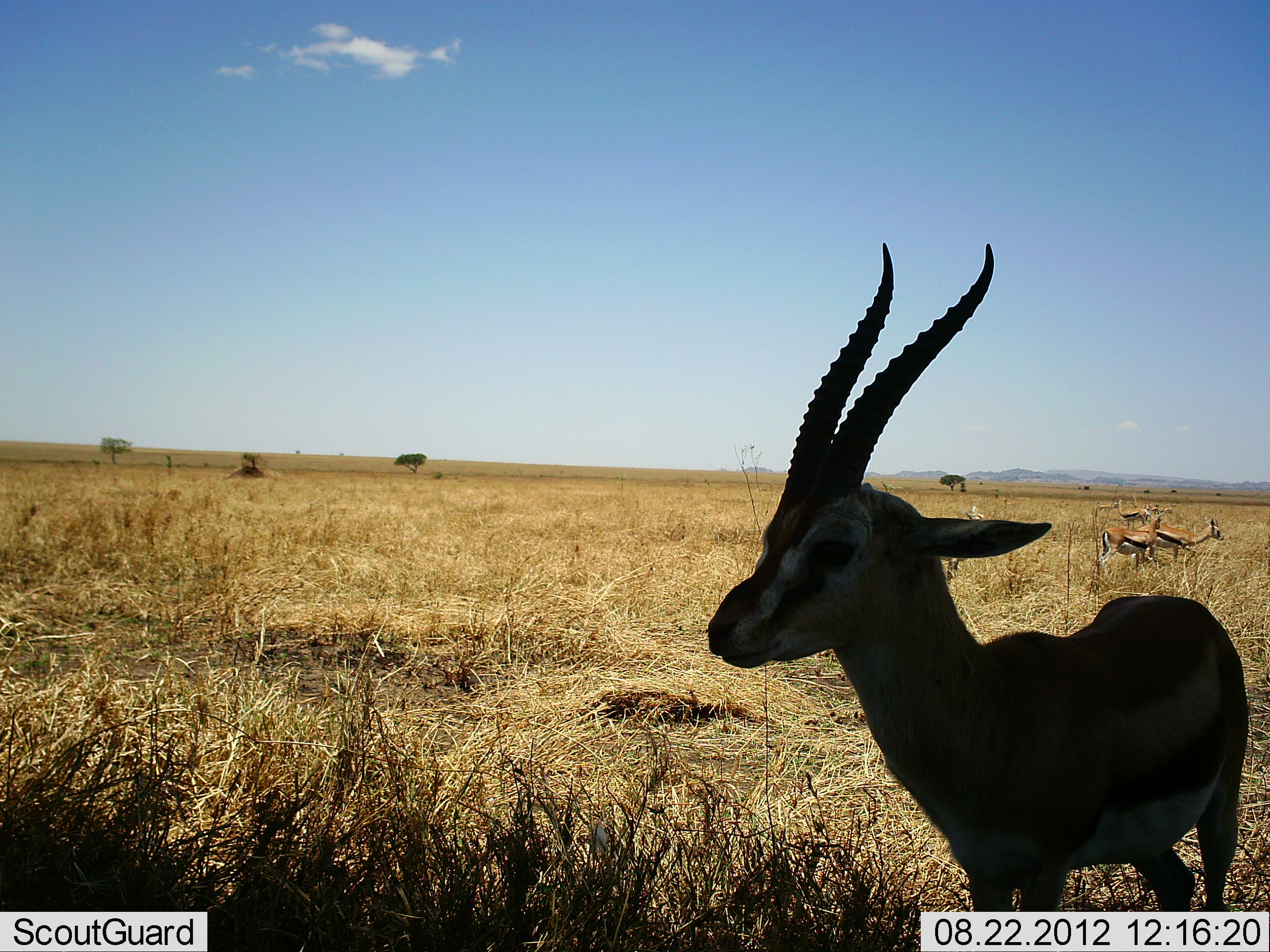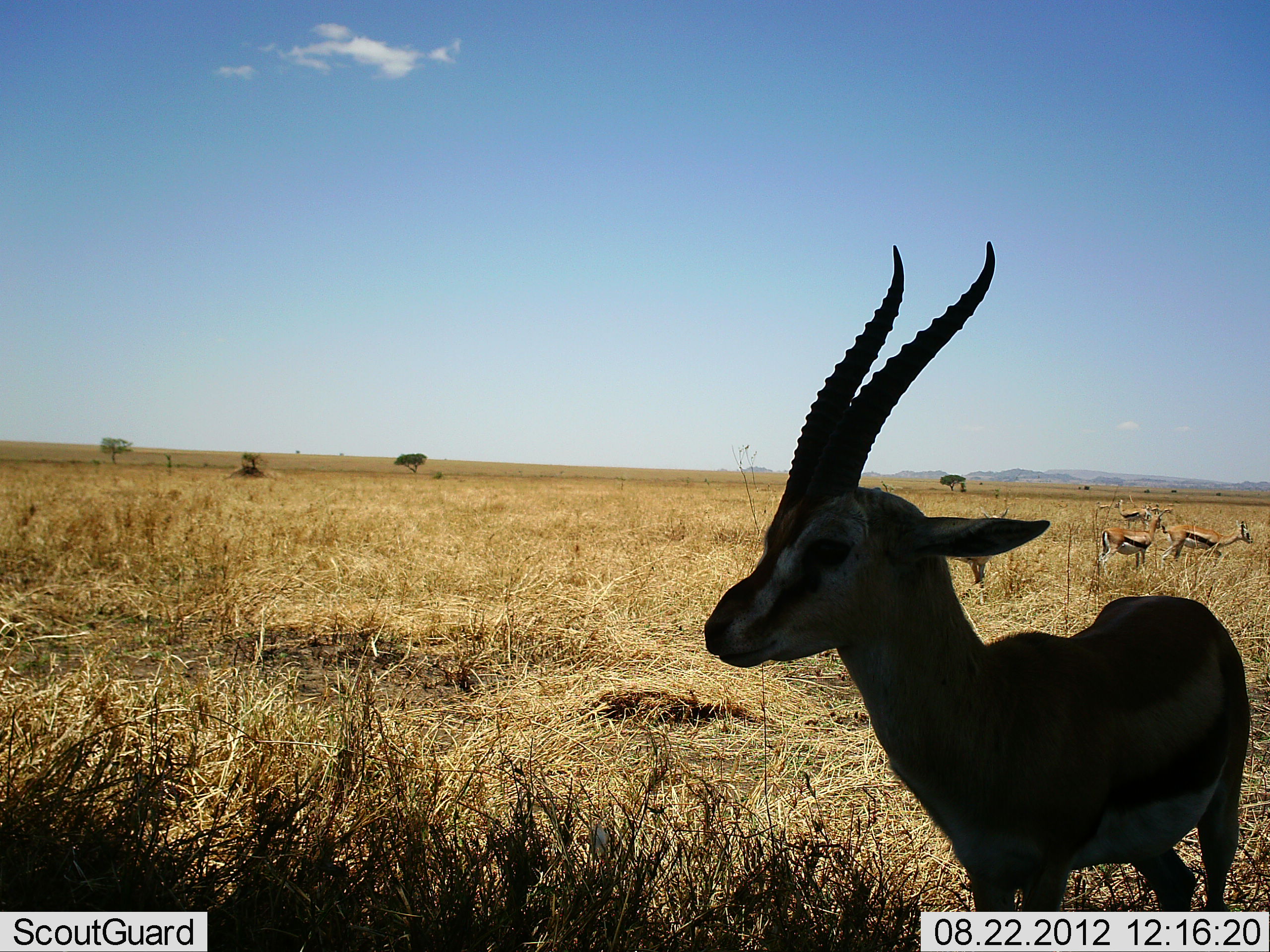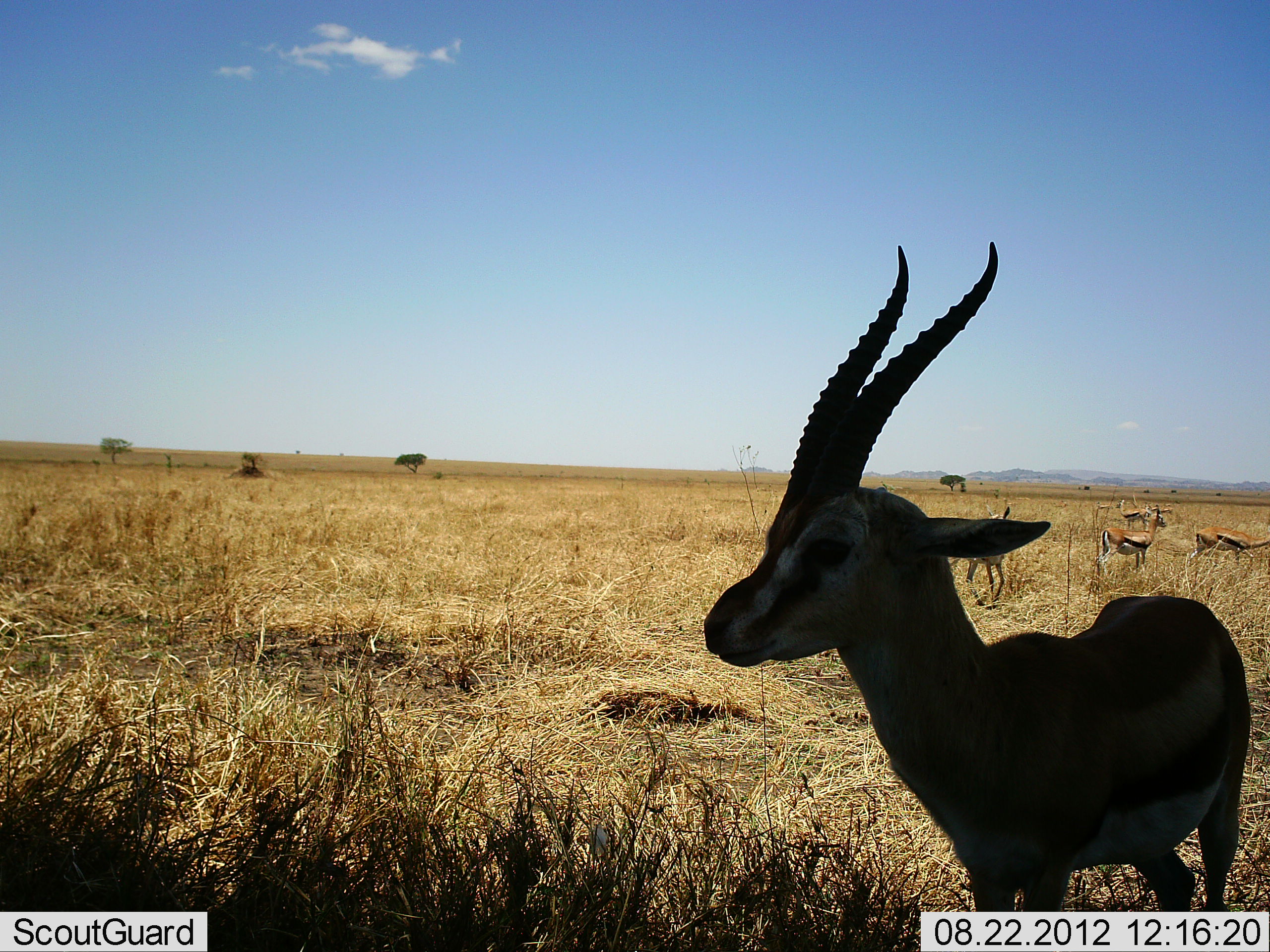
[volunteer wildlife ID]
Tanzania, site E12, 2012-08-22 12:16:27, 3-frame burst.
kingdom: Animalia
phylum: Chordata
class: Mammalia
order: Artiodactyla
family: Bovidae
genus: Eudorcas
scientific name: Eudorcas thomsonii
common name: thomson's gazelle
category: gazellethomsons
Gazellethomsons (thomson's gazelle) (Eudorcas thomsonii), count 5. Behavior (volunteer vote fractions): standing 90%, resting 0%, moving 40%, interacting 10%. Young present (vote fraction): 0%. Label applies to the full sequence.